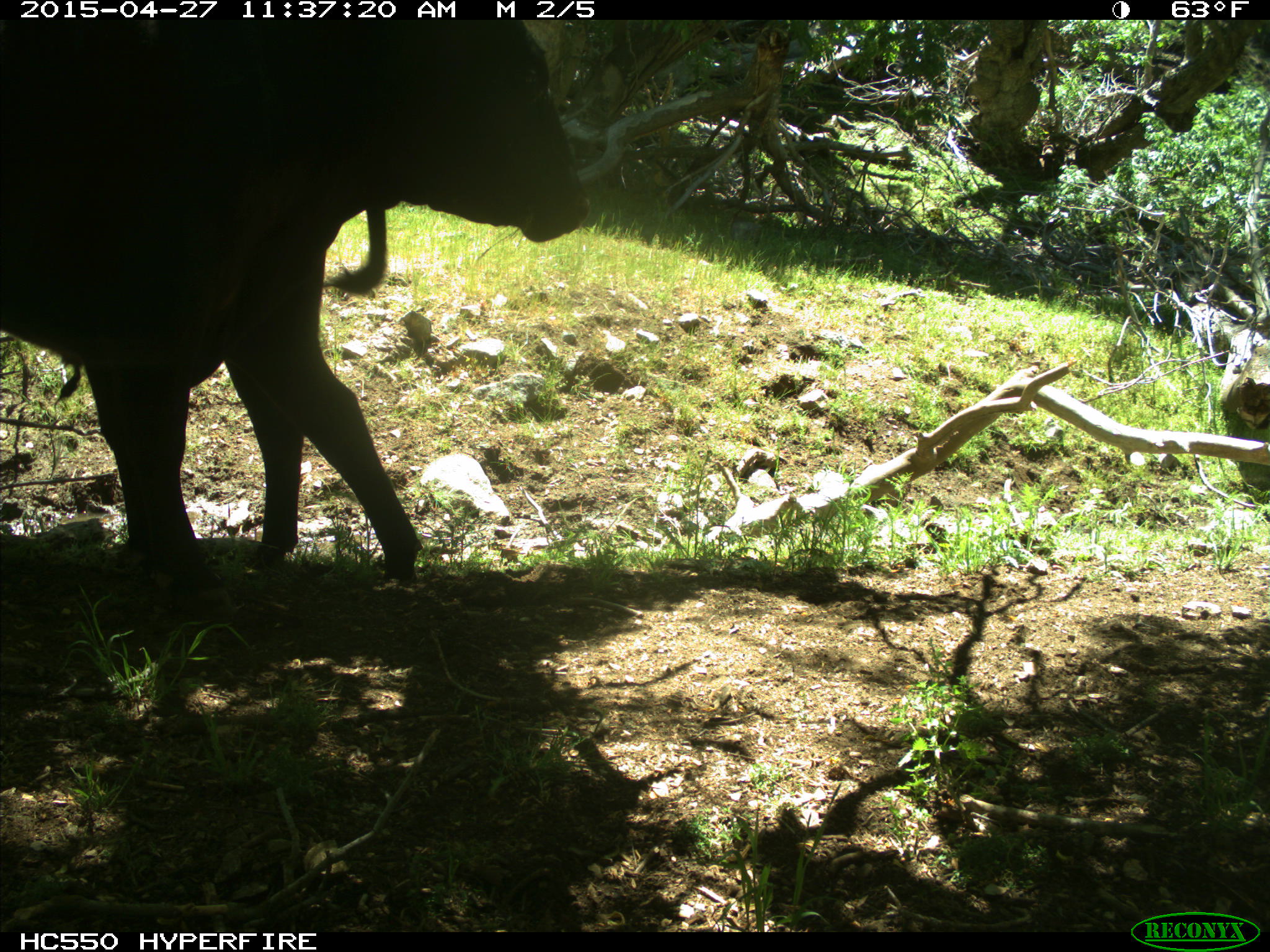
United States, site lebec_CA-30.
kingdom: Animalia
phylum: Chordata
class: Mammalia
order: Artiodactyla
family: Bovidae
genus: Bos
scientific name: Bos taurus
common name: domestic cow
Bos taurus (domestic cow).